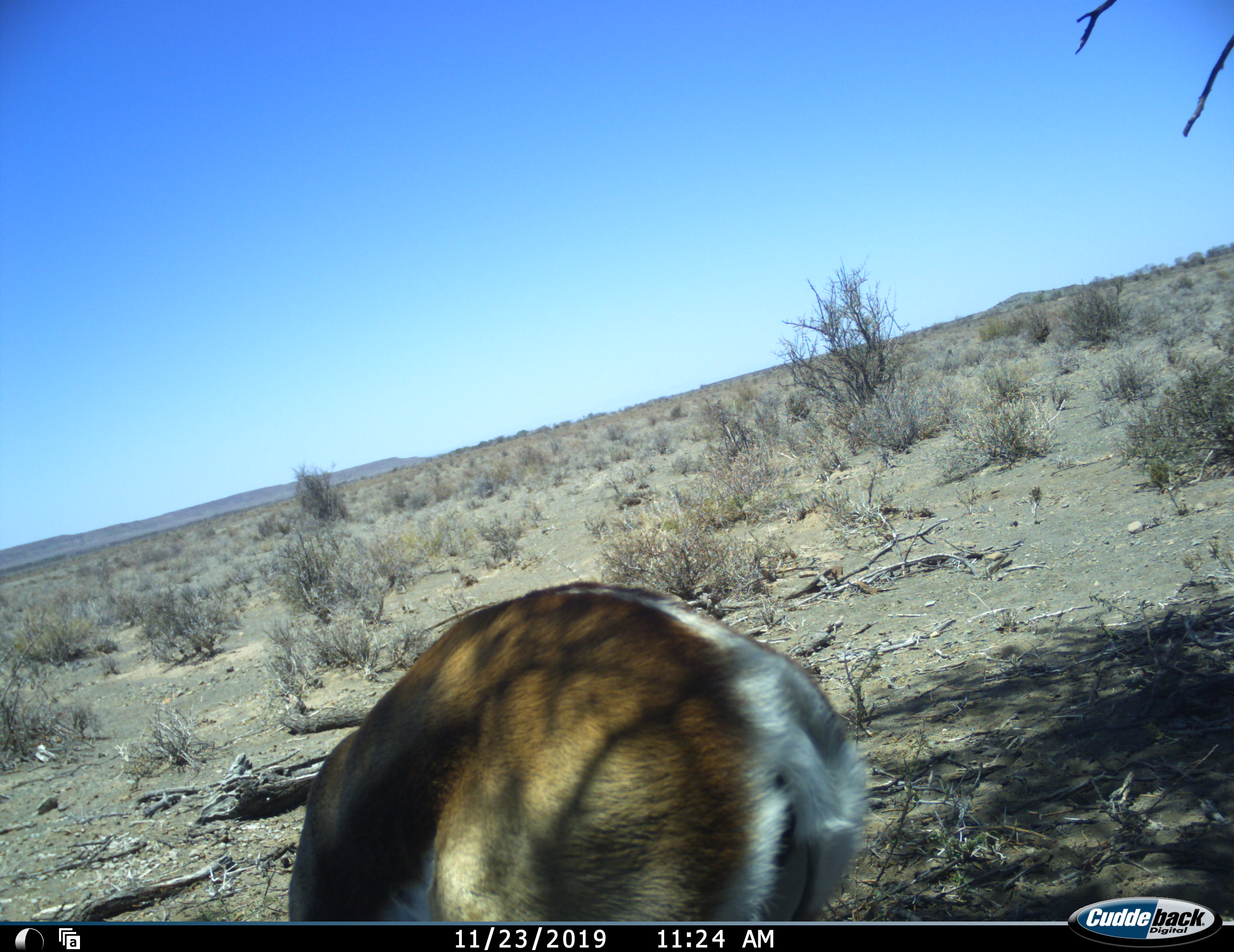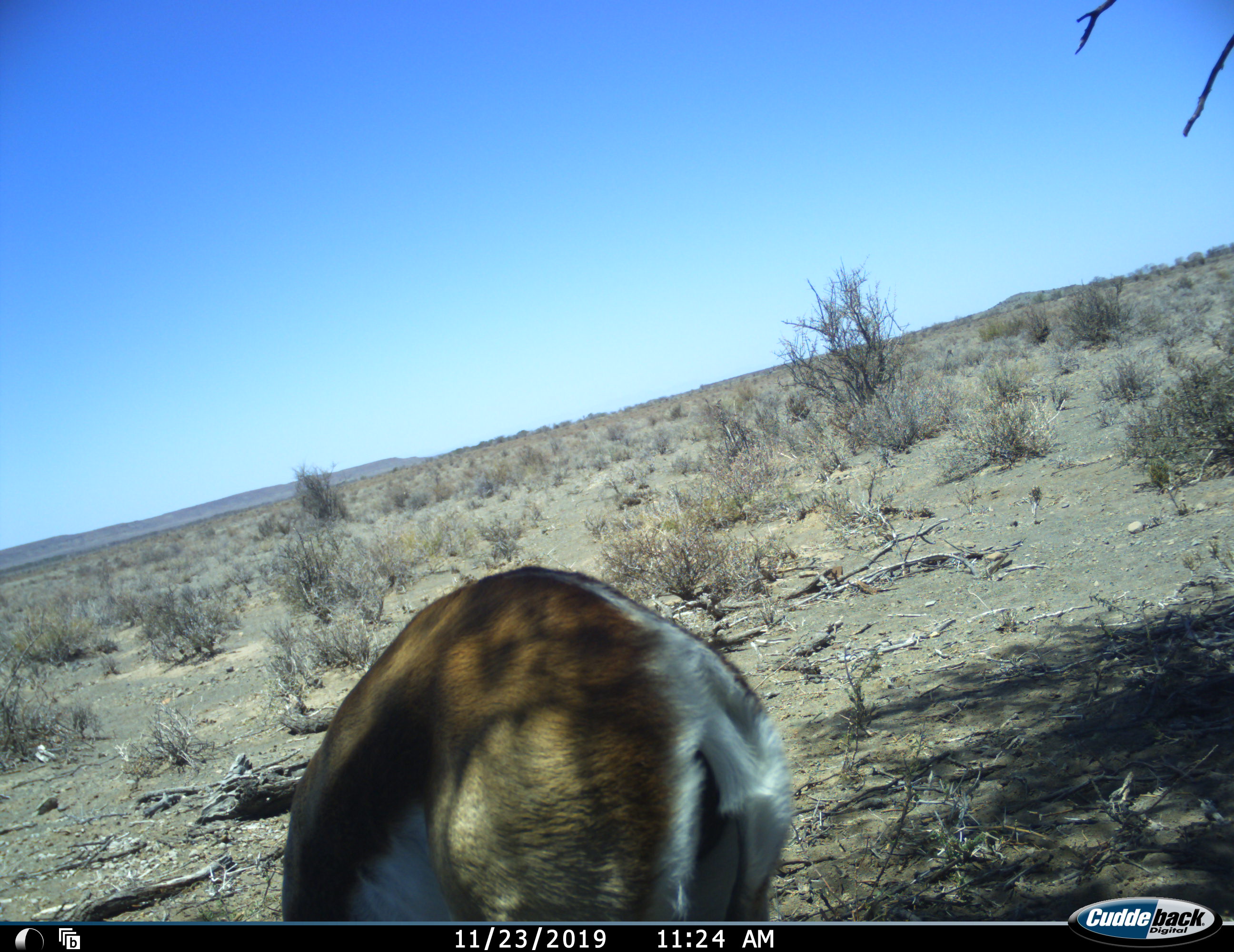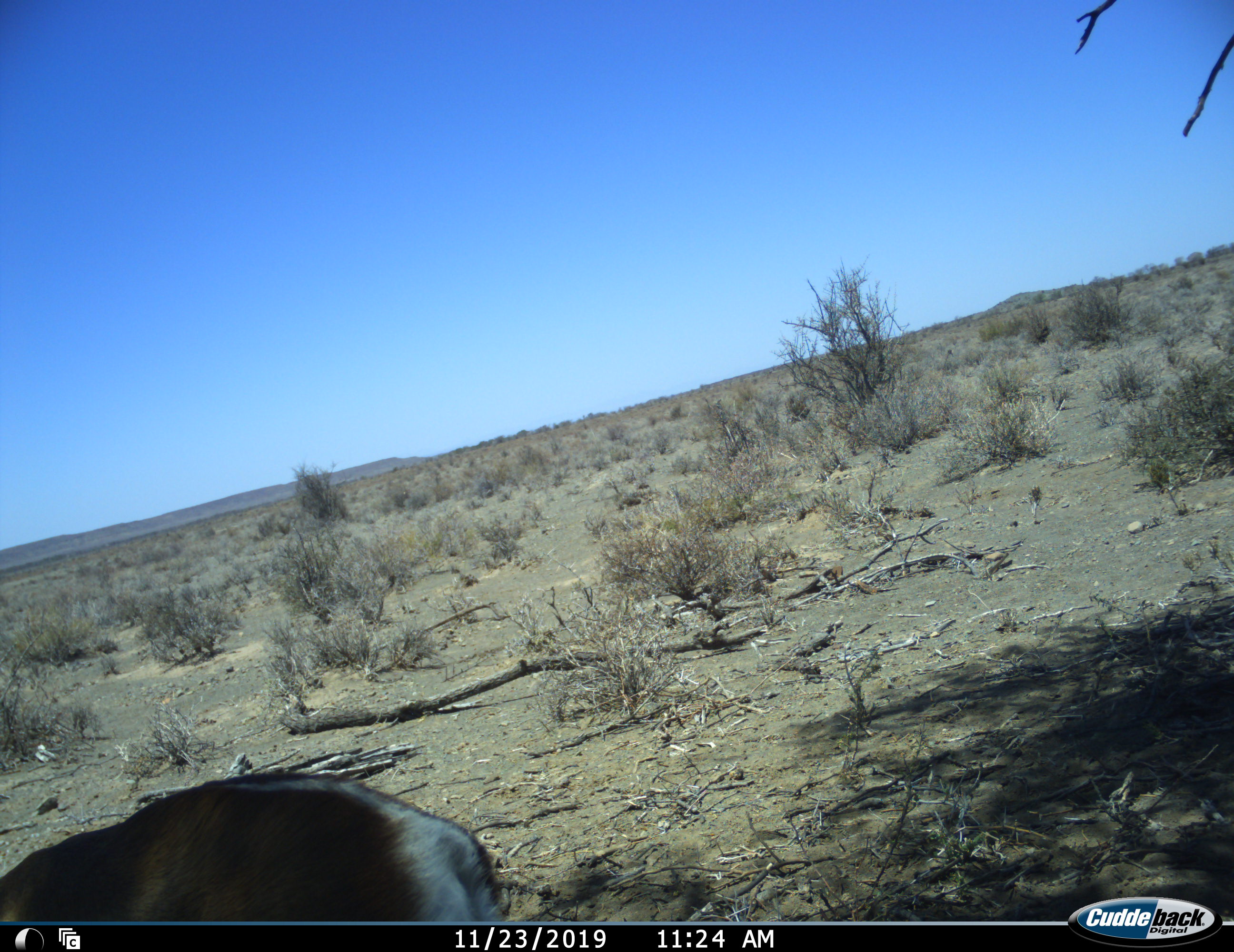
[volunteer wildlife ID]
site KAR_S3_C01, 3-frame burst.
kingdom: Animalia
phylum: Chordata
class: Mammalia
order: Artiodactyla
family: Bovidae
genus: Antidorcas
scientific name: Antidorcas marsupialis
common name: springbok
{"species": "springbok (Antidorcas marsupialis)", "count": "1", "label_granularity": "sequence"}